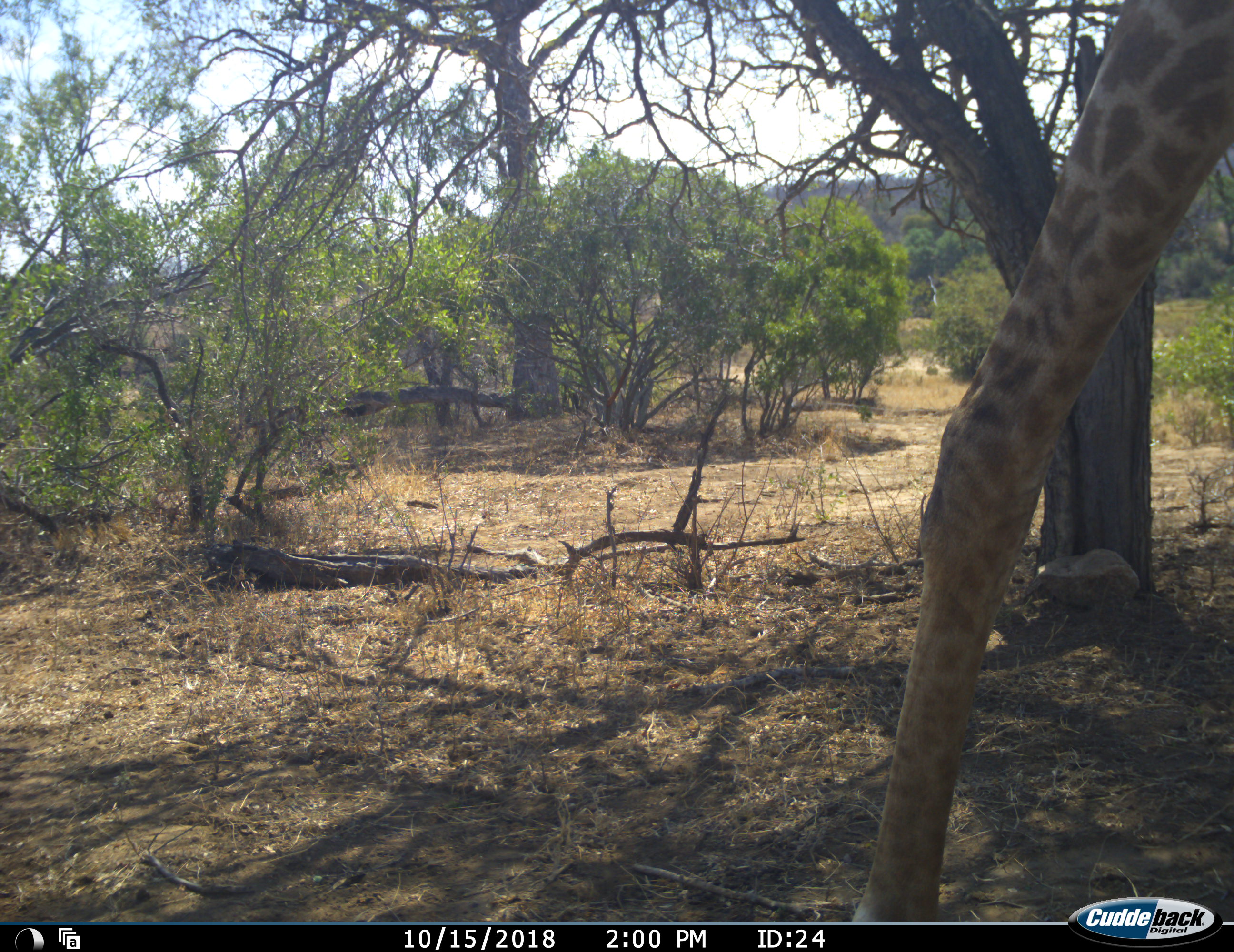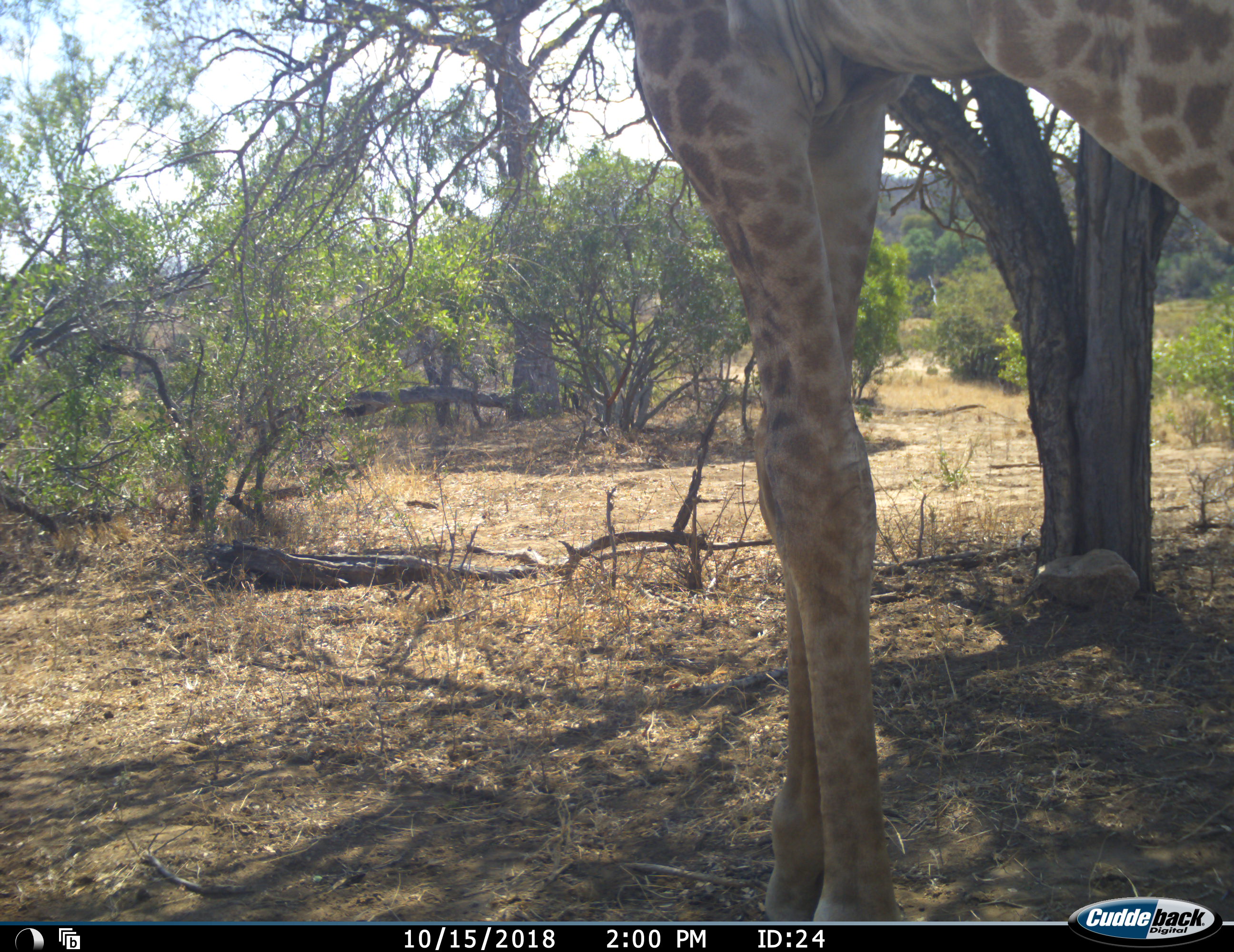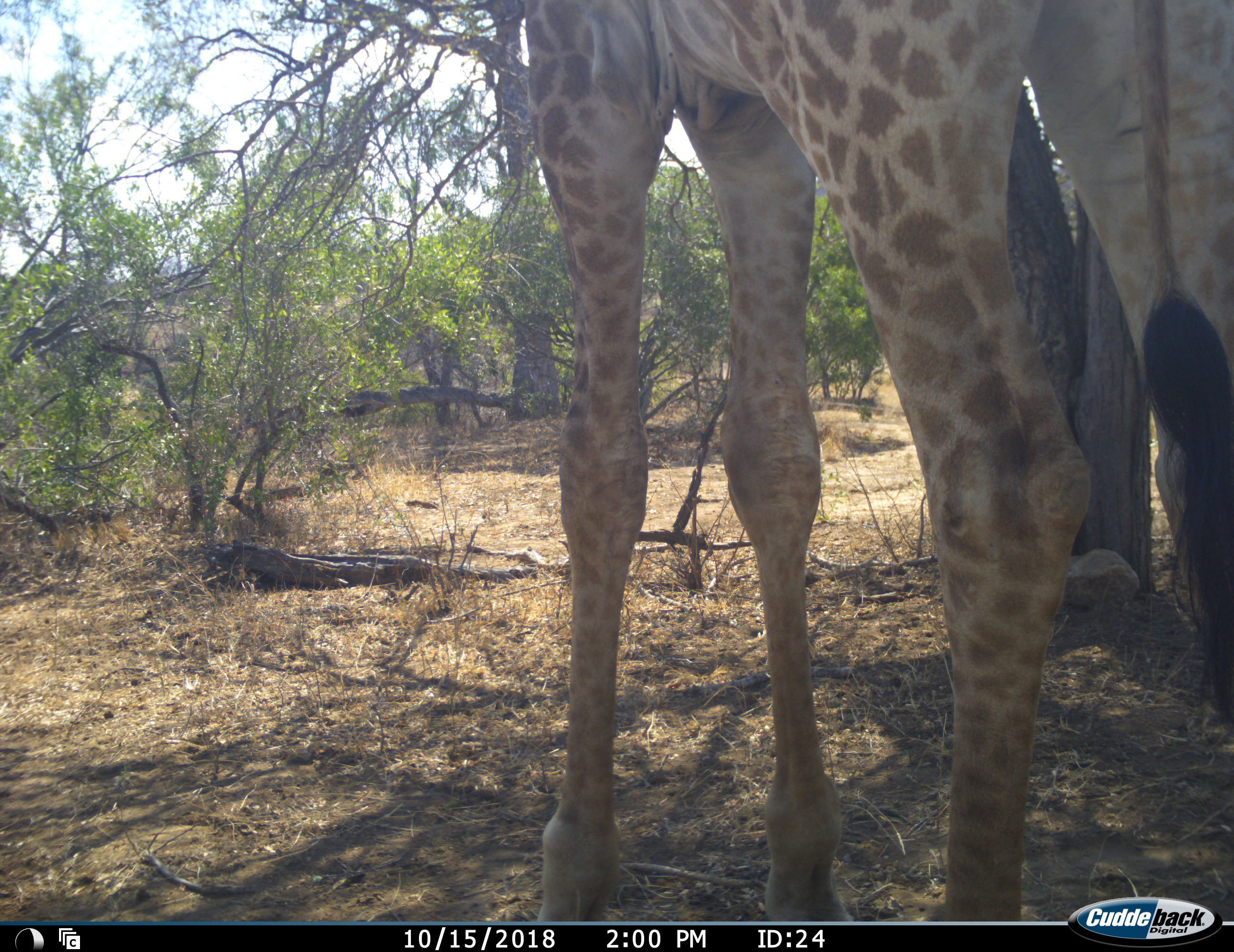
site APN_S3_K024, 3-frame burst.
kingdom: Animalia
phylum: Chordata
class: Mammalia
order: Artiodactyla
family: Giraffidae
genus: Giraffa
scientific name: Giraffa camelopardalis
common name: giraffe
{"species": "giraffe (Giraffa camelopardalis)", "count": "1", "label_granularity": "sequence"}